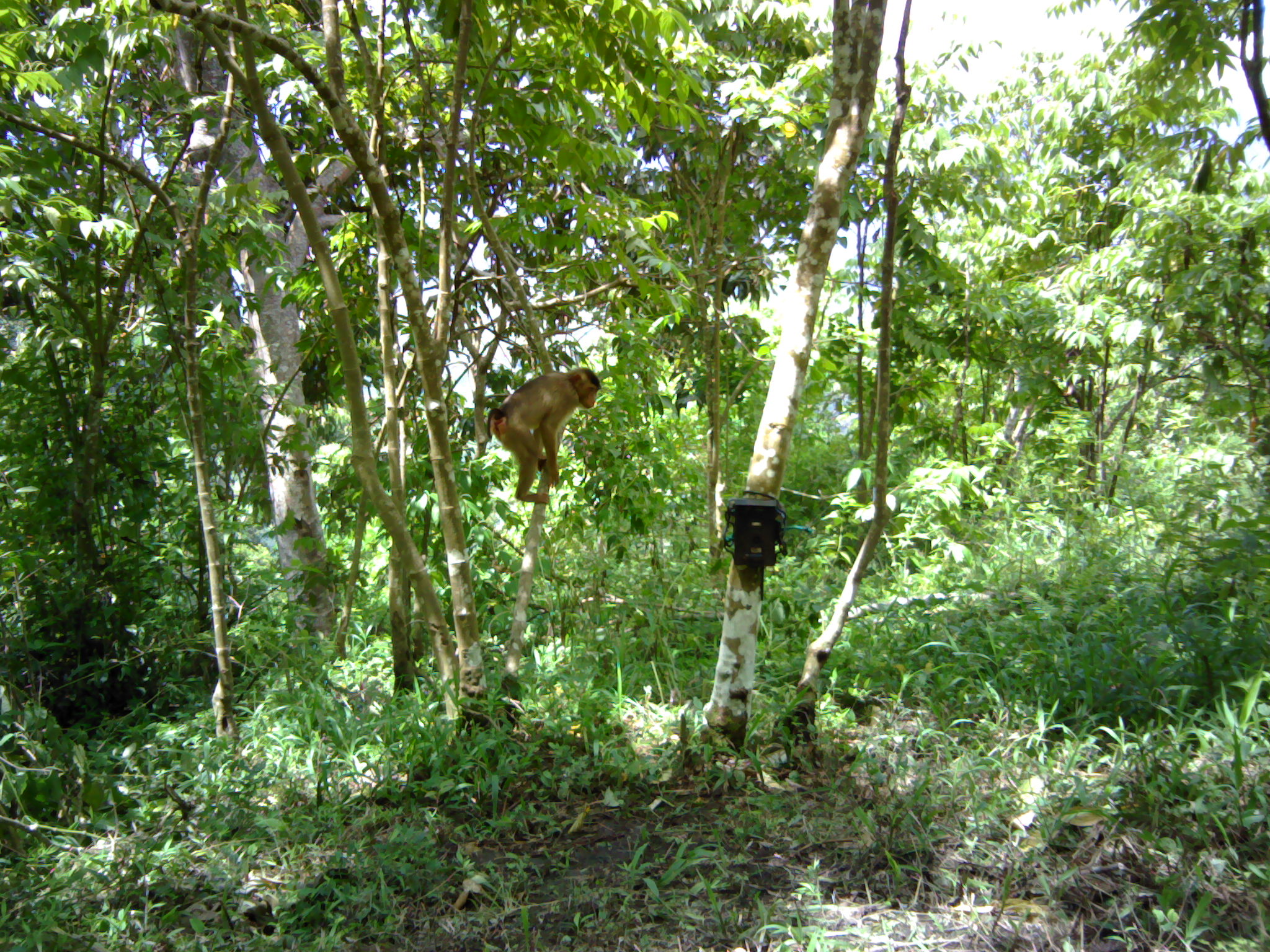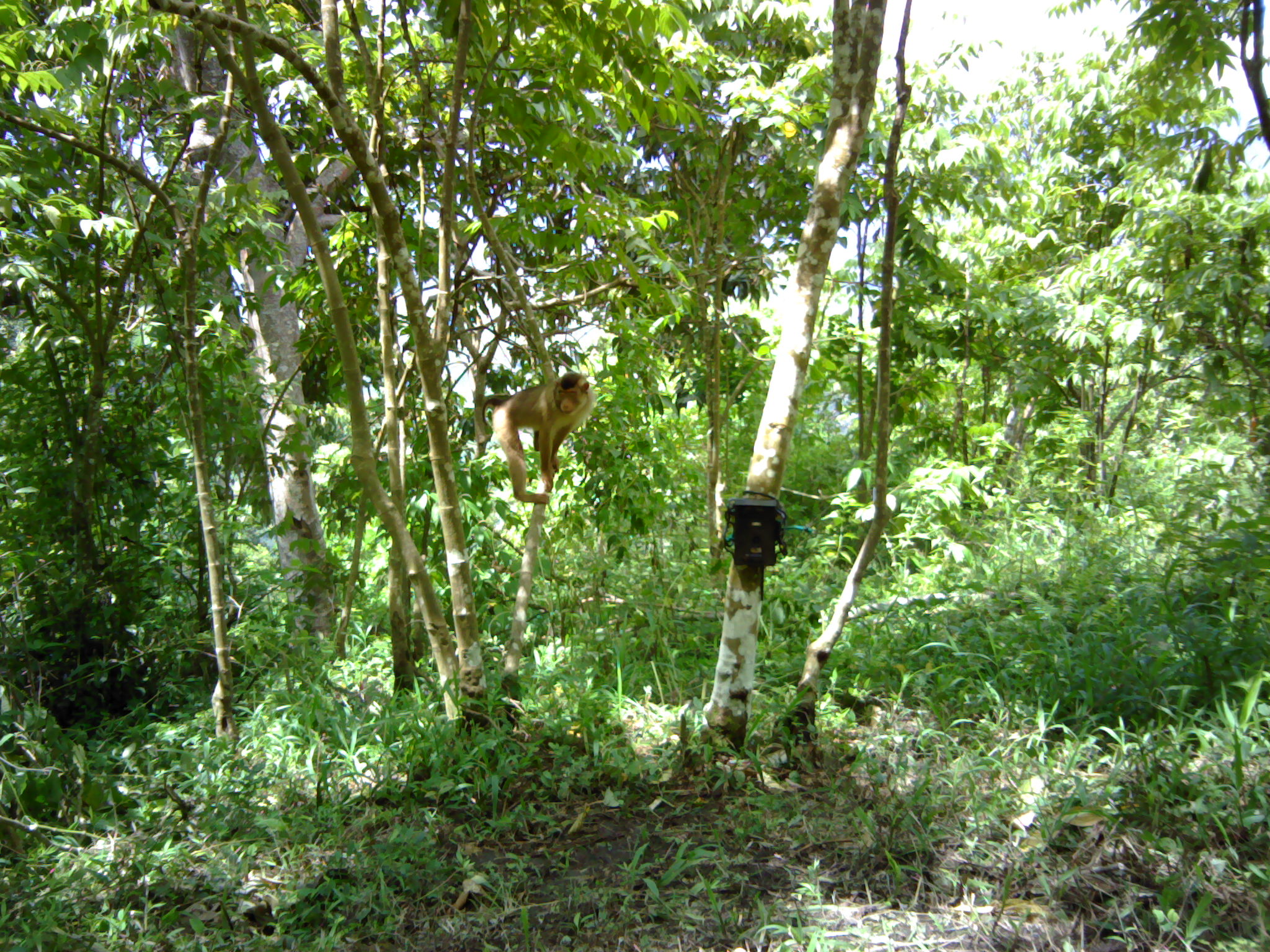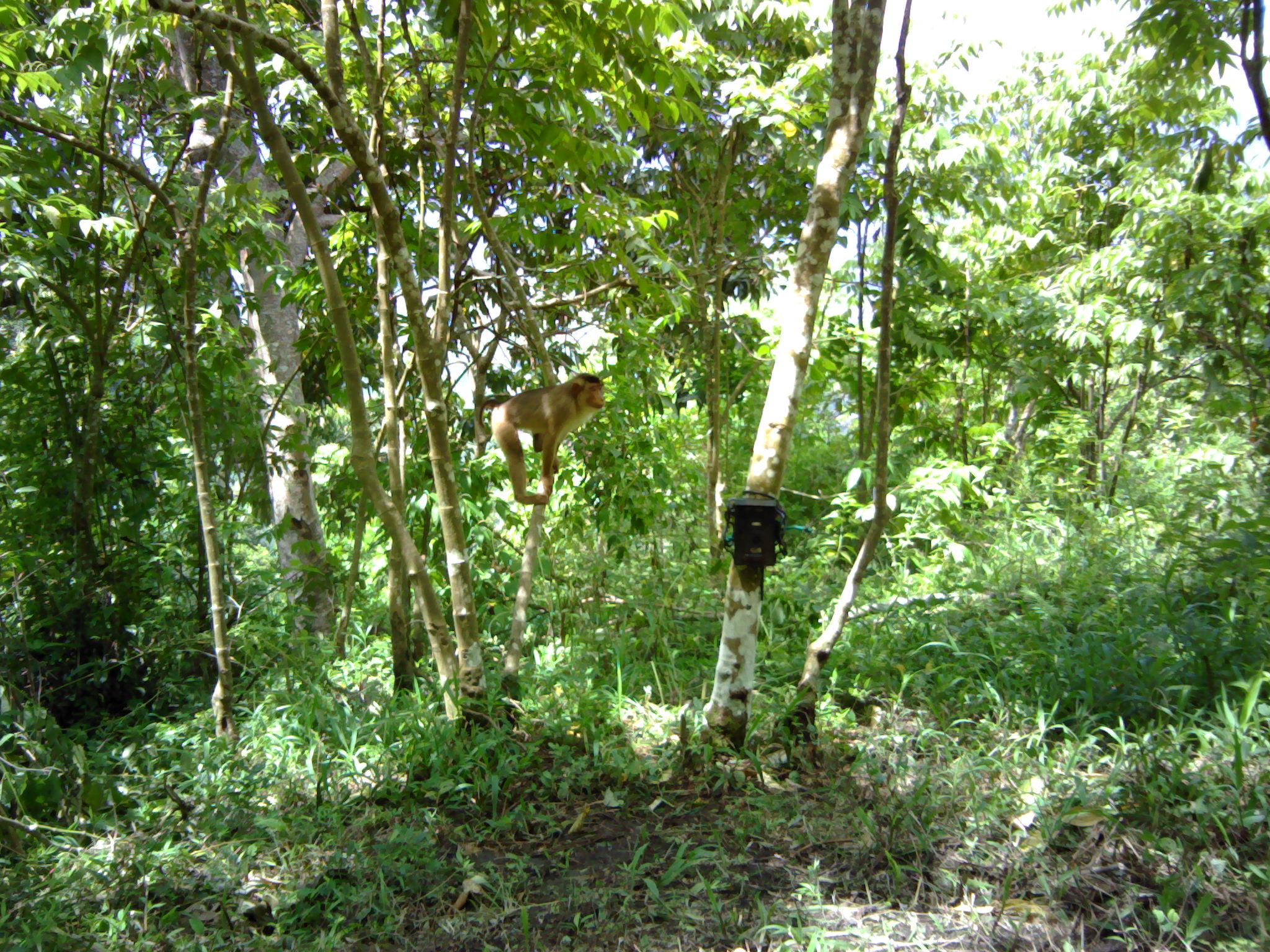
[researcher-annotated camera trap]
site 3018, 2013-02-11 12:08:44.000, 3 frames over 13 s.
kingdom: Animalia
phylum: Chordata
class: Mammalia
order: Primates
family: Cercopithecidae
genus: Macaca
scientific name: Macaca nemestrina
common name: southern pig-tailed macaque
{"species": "Macaca nemestrina (southern pig-tailed macaque)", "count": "1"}